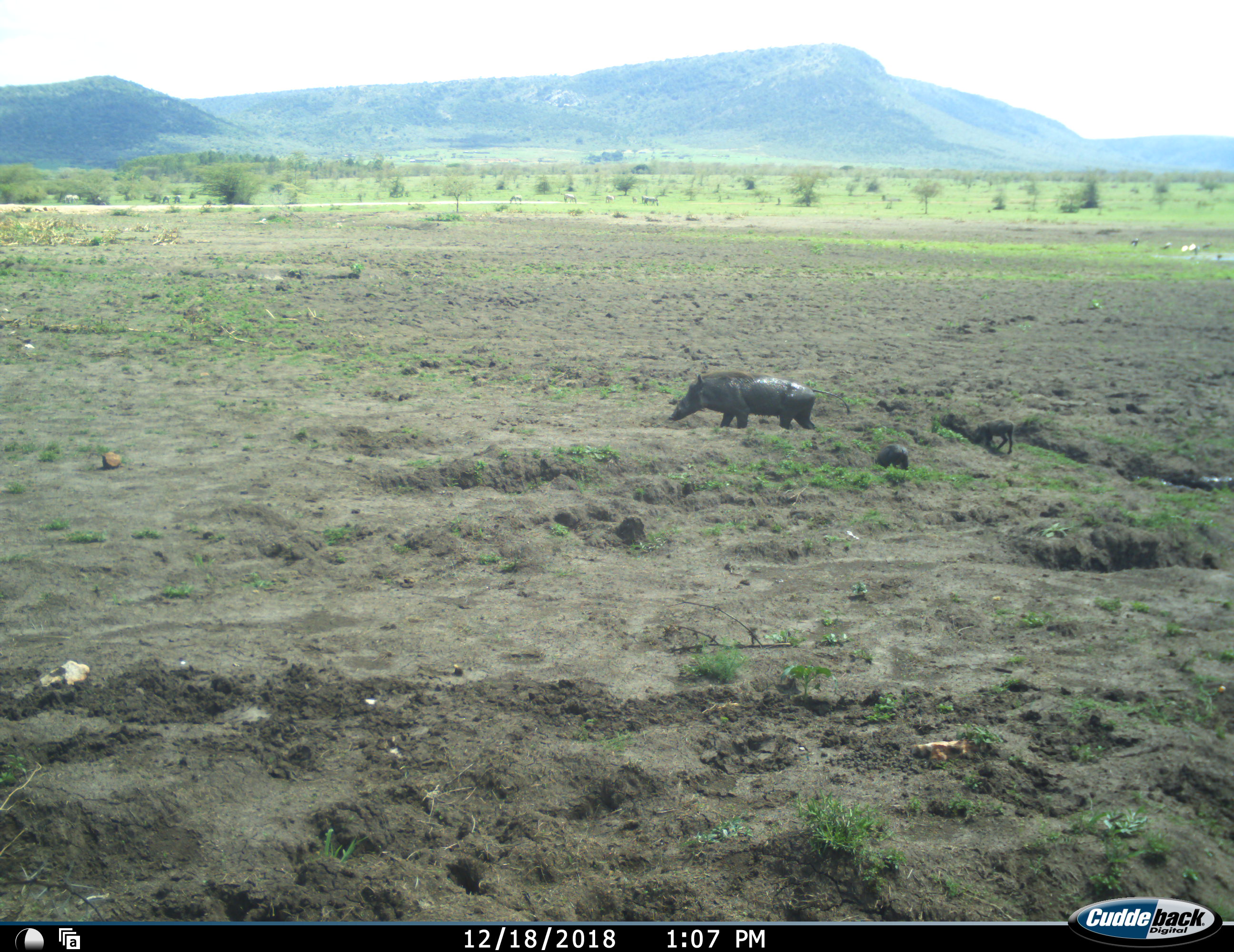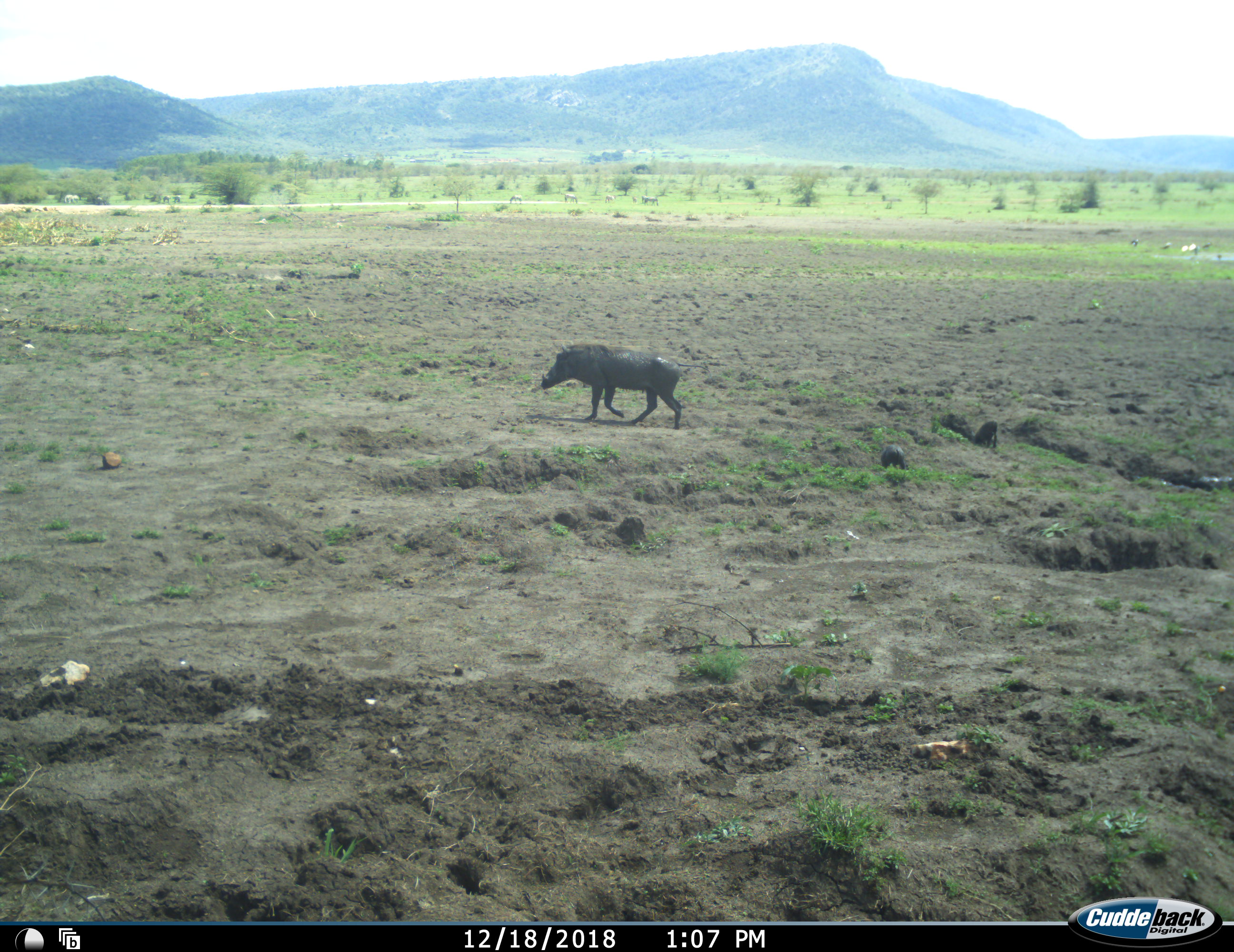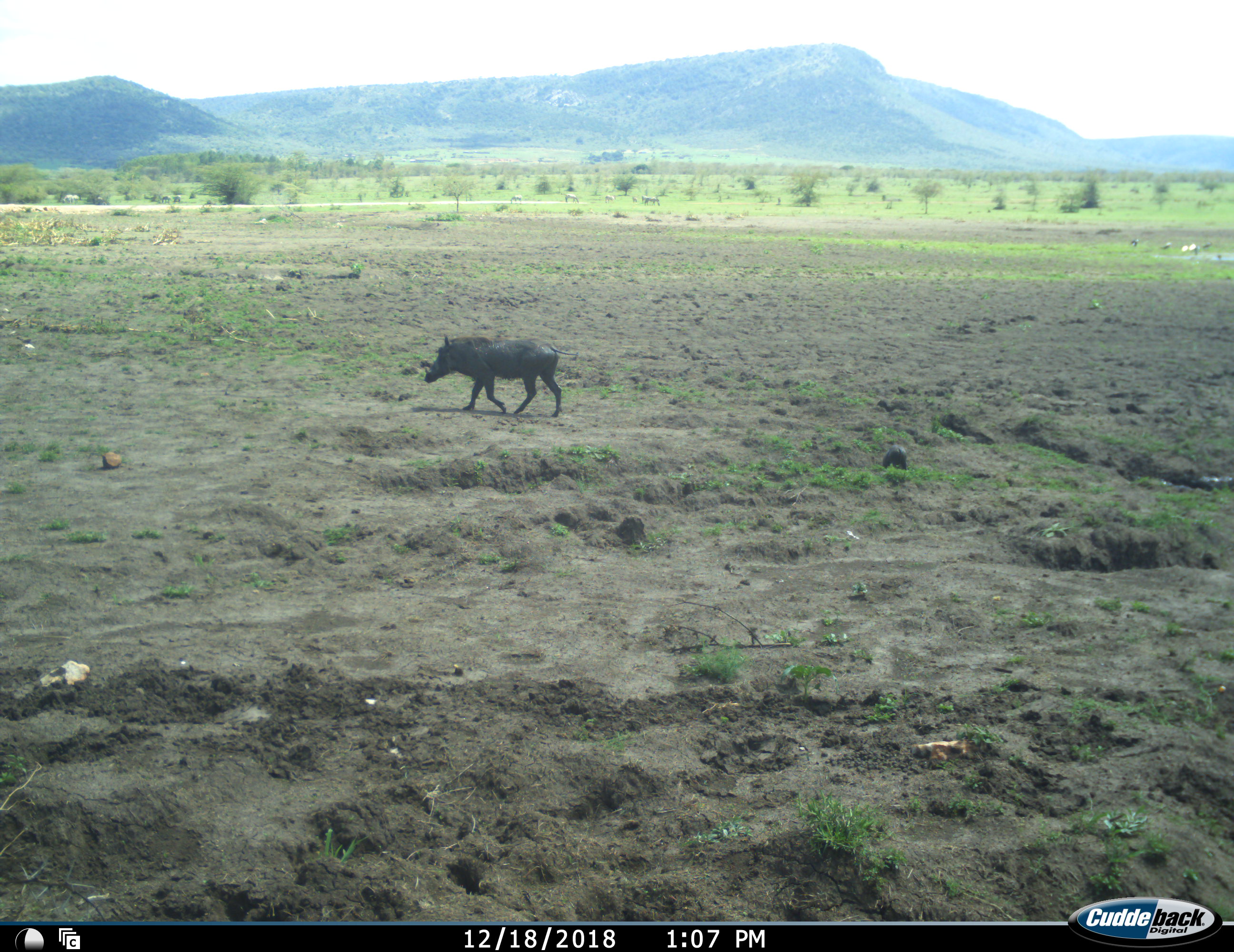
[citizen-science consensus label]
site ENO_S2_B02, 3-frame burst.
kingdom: Animalia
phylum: Chordata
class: Mammalia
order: Artiodactyla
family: Suidae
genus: Phacochoerus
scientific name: Phacochoerus africanus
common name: warthog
Warthog (Phacochoerus africanus), count 3. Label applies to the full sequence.